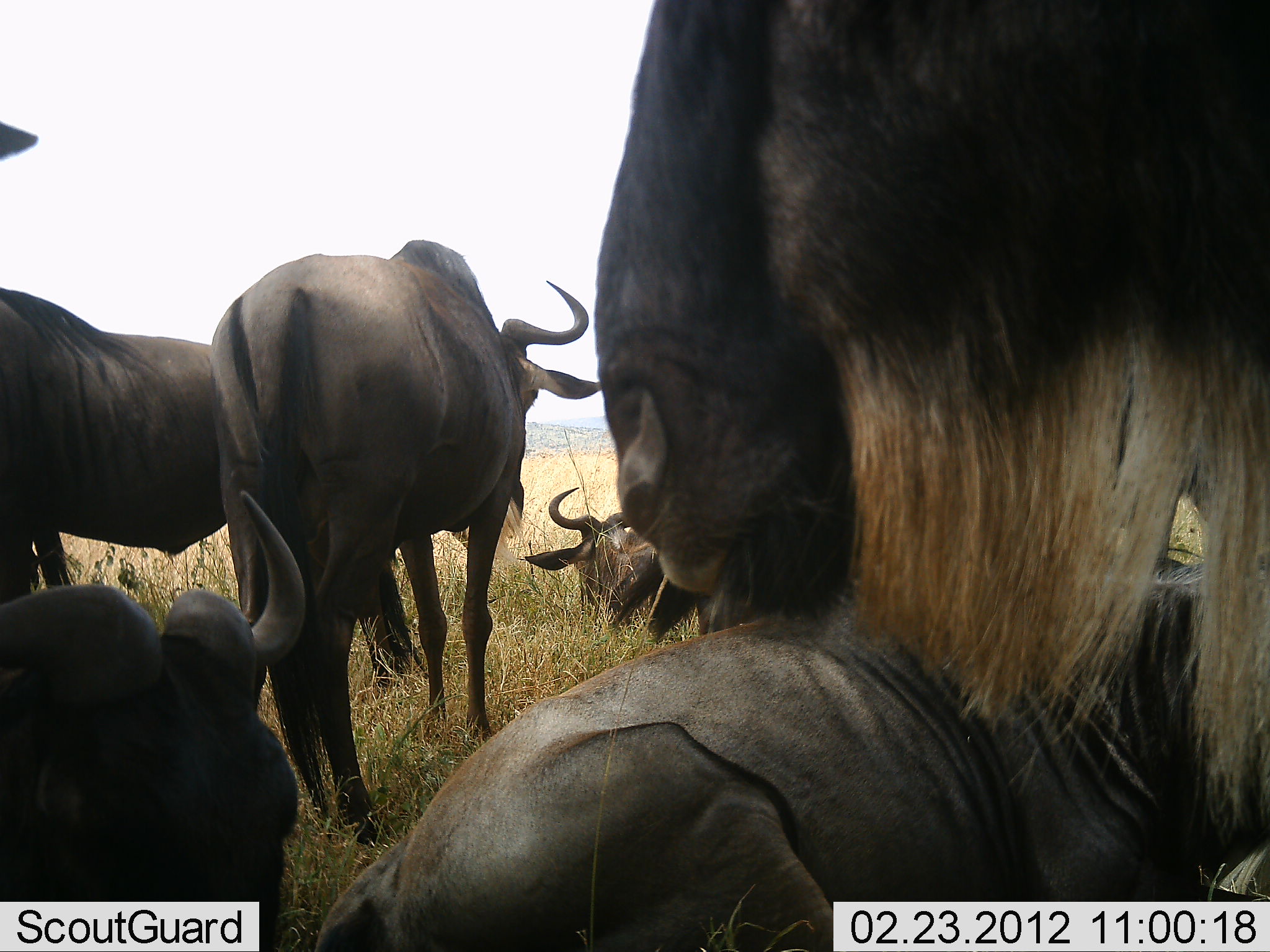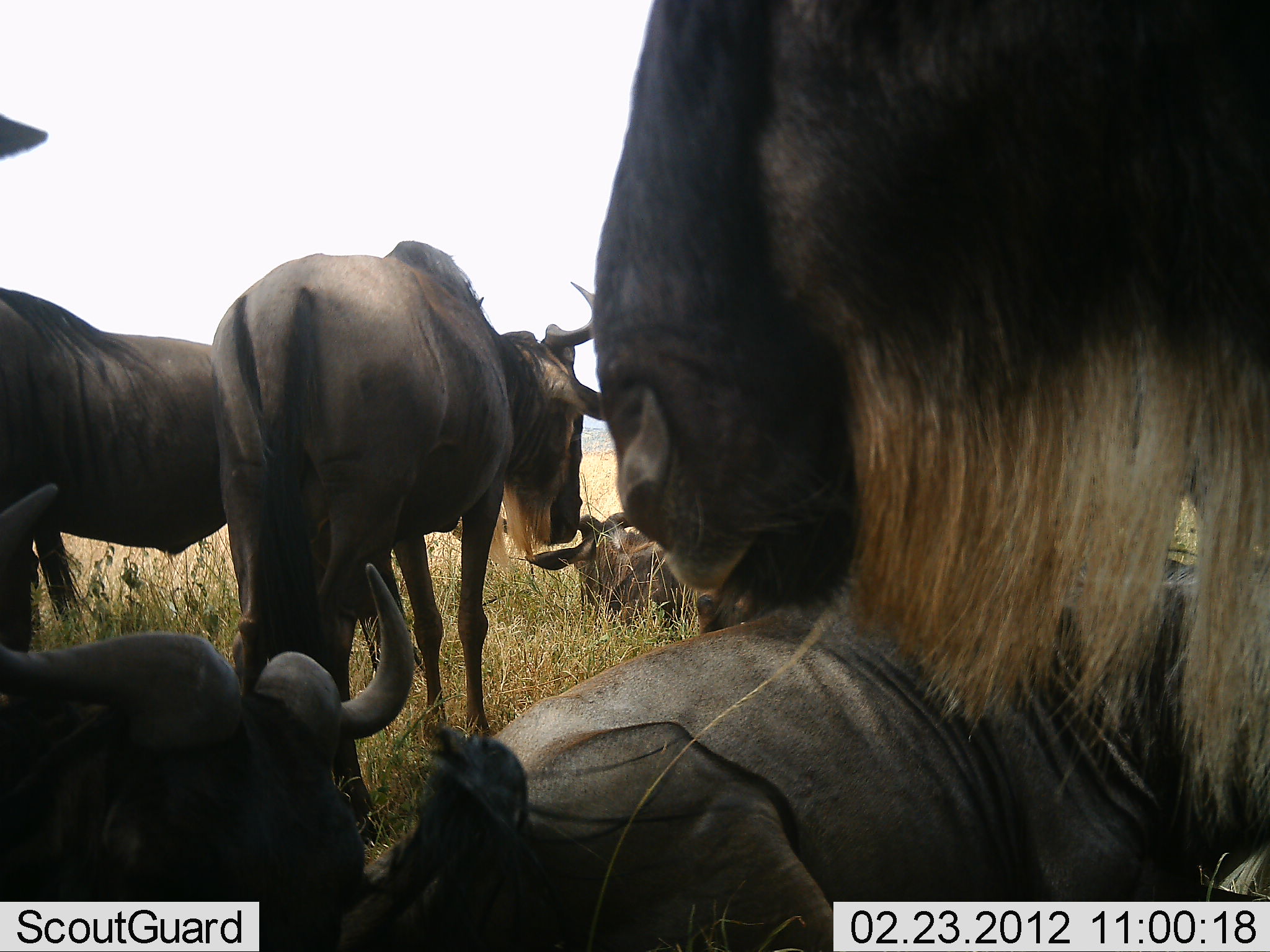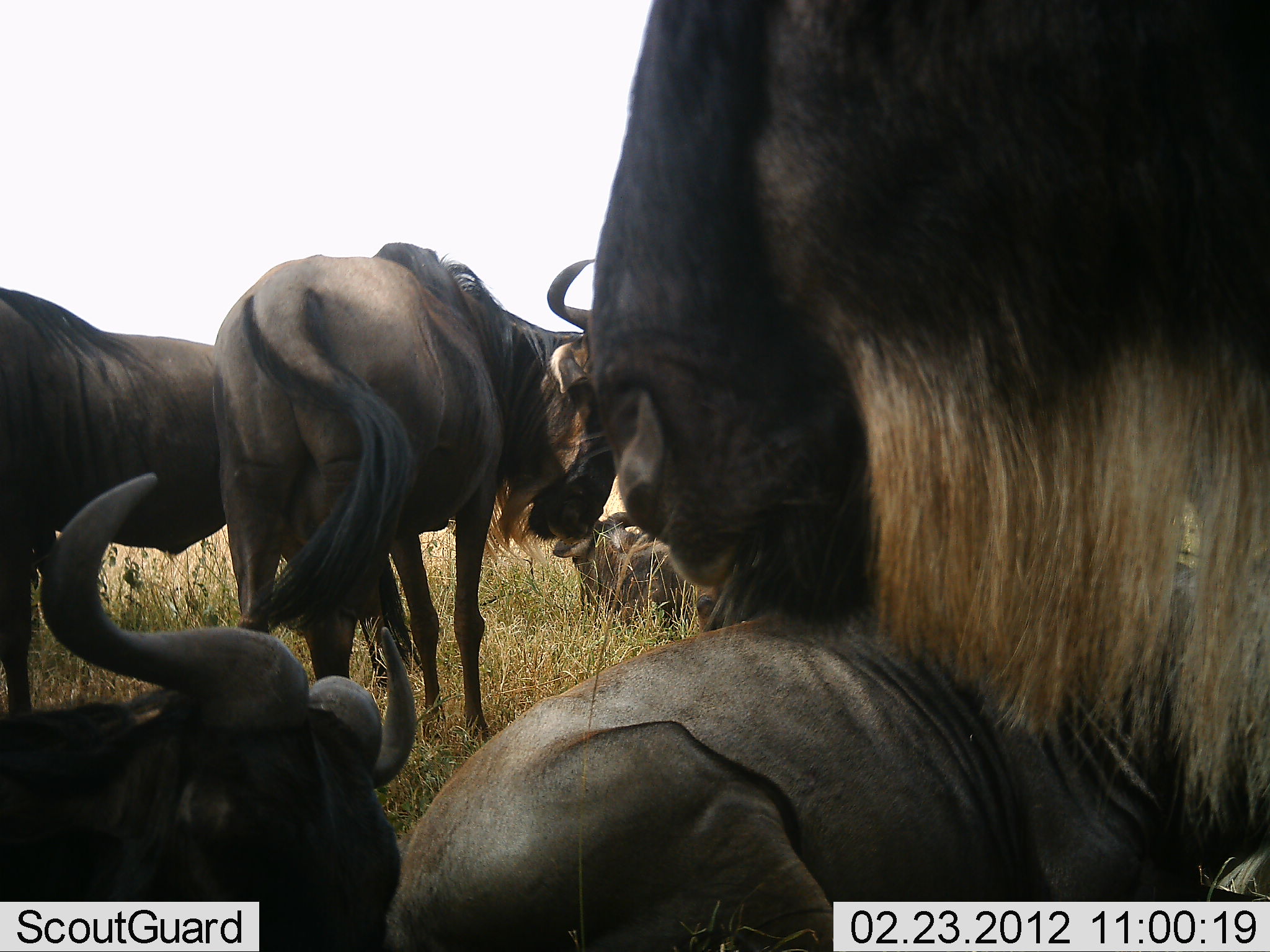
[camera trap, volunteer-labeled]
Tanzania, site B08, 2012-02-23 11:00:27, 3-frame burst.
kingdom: Animalia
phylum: Chordata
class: Mammalia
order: Artiodactyla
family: Bovidae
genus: Connochaetes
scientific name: Connochaetes taurinus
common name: blue wildebeest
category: wildebeest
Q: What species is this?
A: Wildebeest (blue wildebeest) (Connochaetes taurinus).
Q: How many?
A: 6.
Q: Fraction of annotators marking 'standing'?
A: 72%.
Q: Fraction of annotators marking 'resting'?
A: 86%.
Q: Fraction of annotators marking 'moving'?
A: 10%.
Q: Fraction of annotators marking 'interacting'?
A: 0%.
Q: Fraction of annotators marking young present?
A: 0%.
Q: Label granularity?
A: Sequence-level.